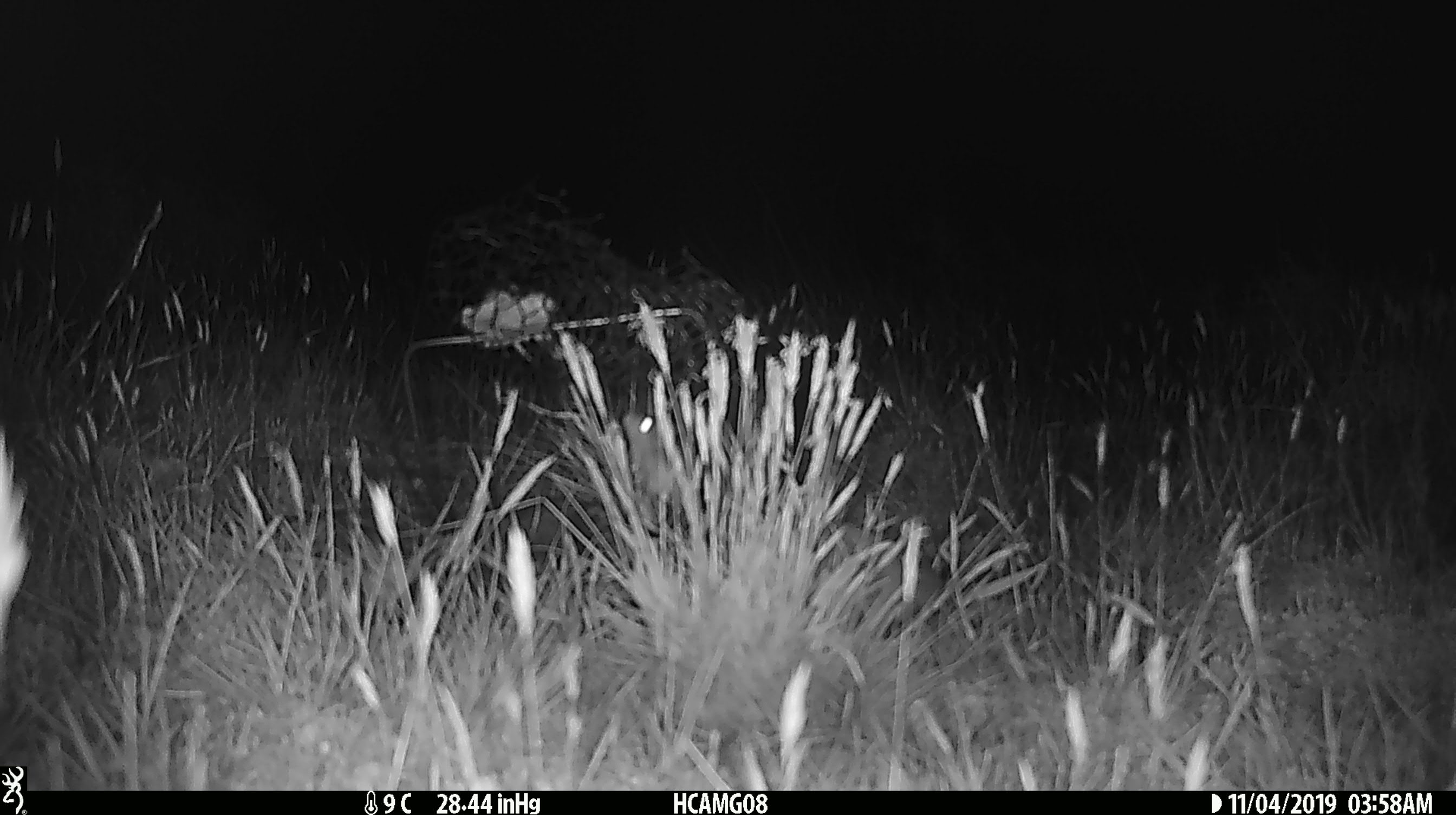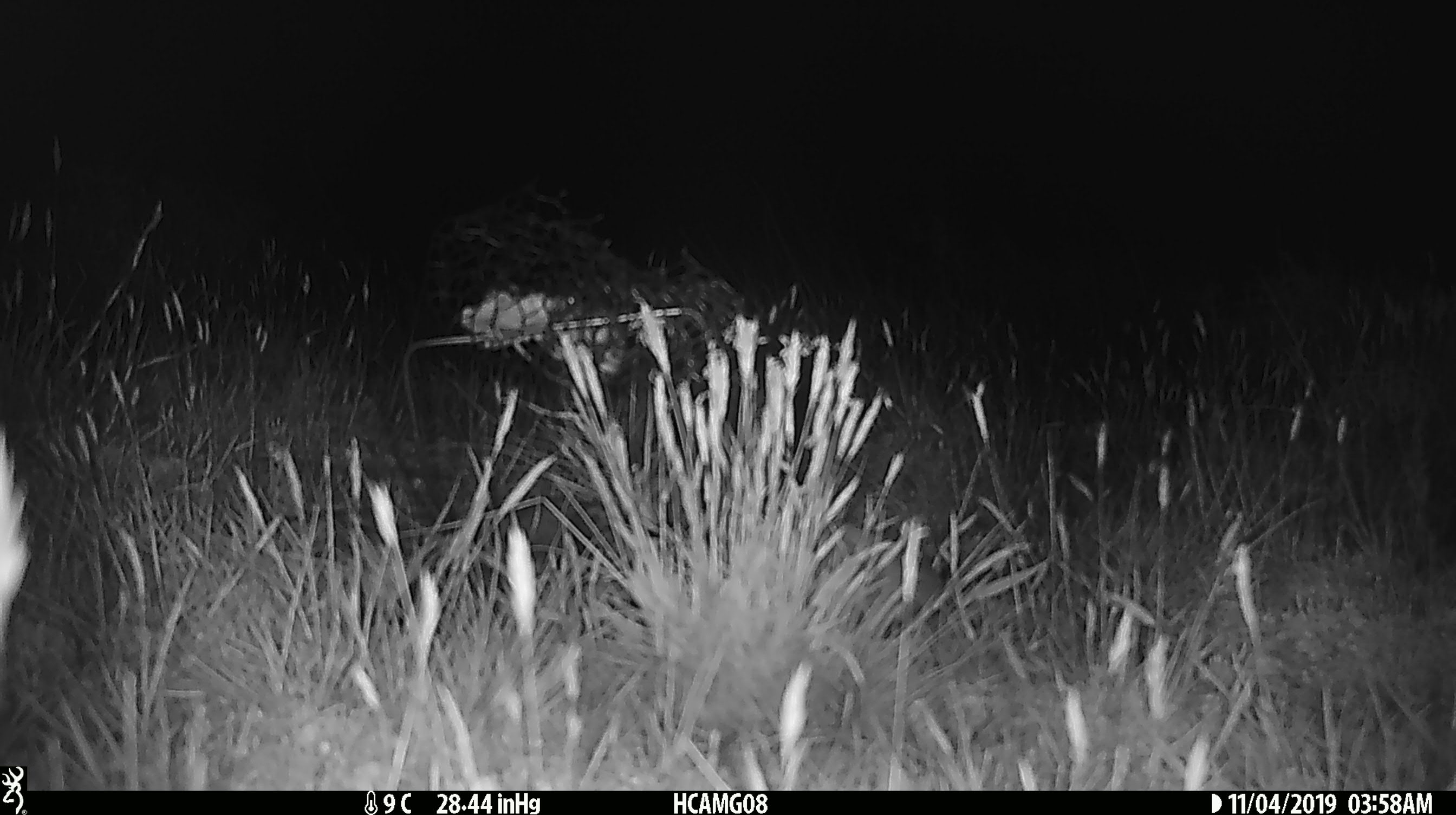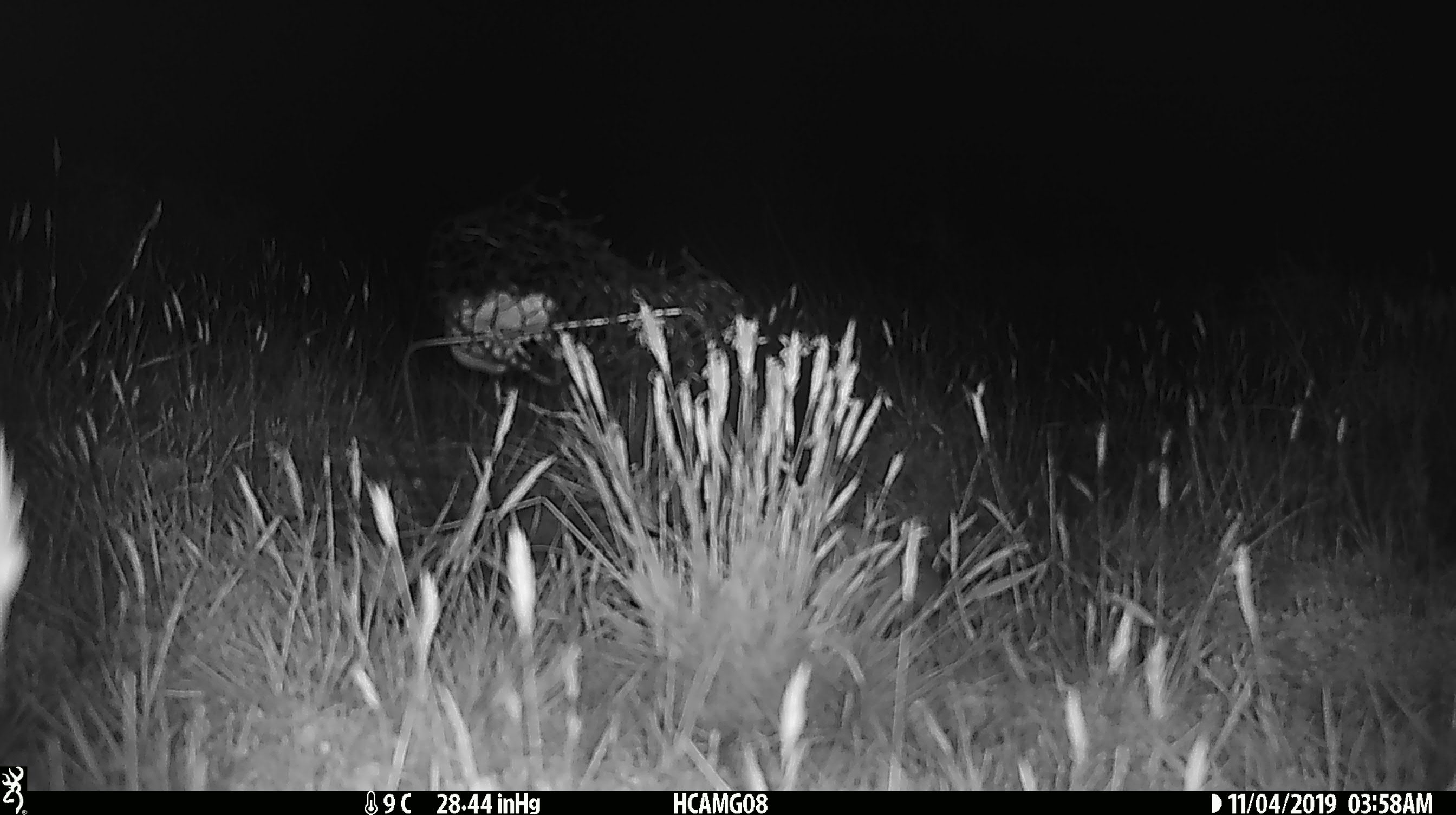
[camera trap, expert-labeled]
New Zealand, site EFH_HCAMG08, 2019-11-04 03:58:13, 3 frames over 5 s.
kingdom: Animalia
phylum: Chordata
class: Mammalia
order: Rodentia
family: Muridae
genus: Mus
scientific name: Mus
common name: mouse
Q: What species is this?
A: Mouse (Mus).